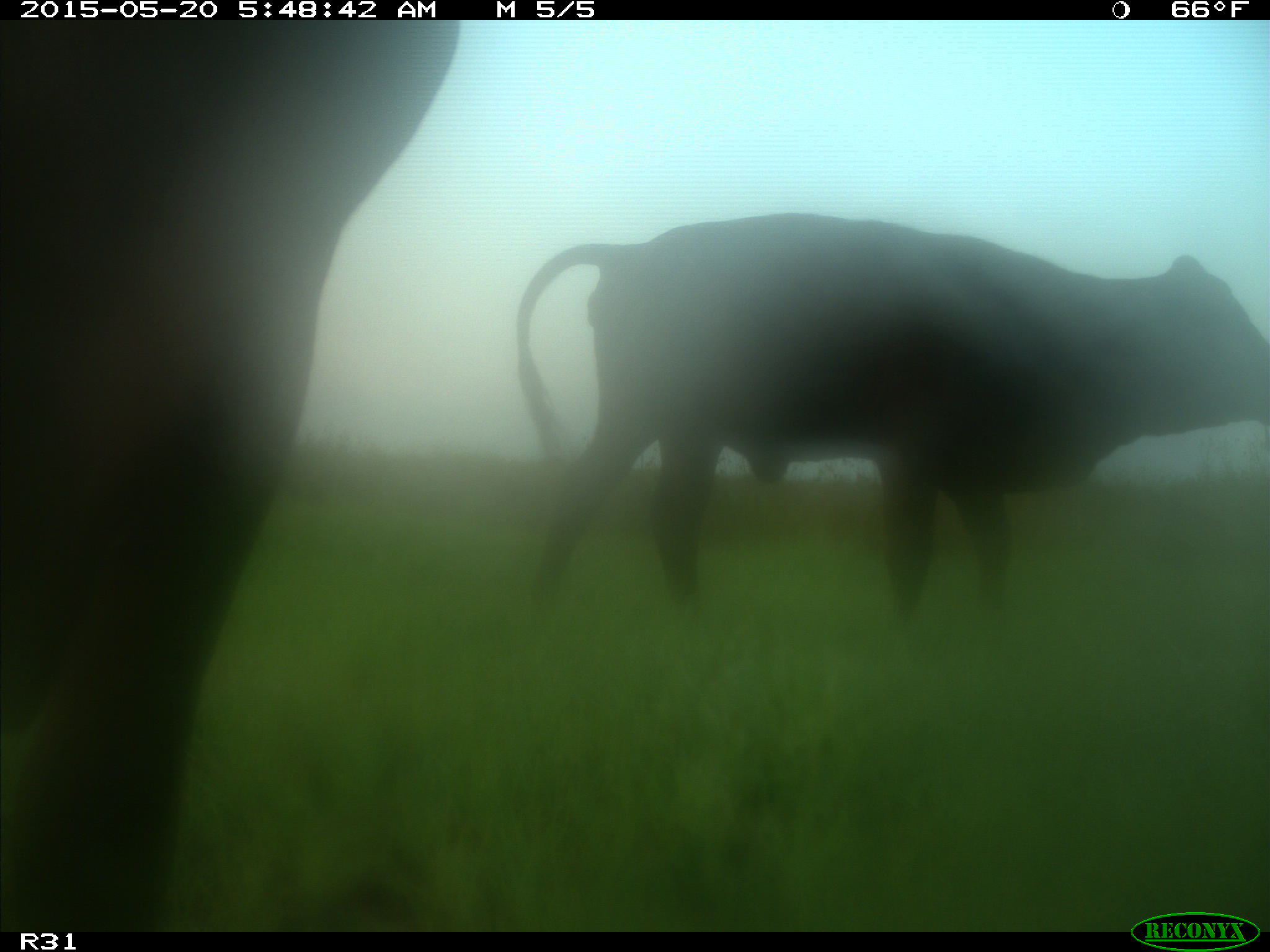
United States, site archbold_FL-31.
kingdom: Animalia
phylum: Chordata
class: Mammalia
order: Artiodactyla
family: Bovidae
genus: Bos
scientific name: Bos taurus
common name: domestic cow